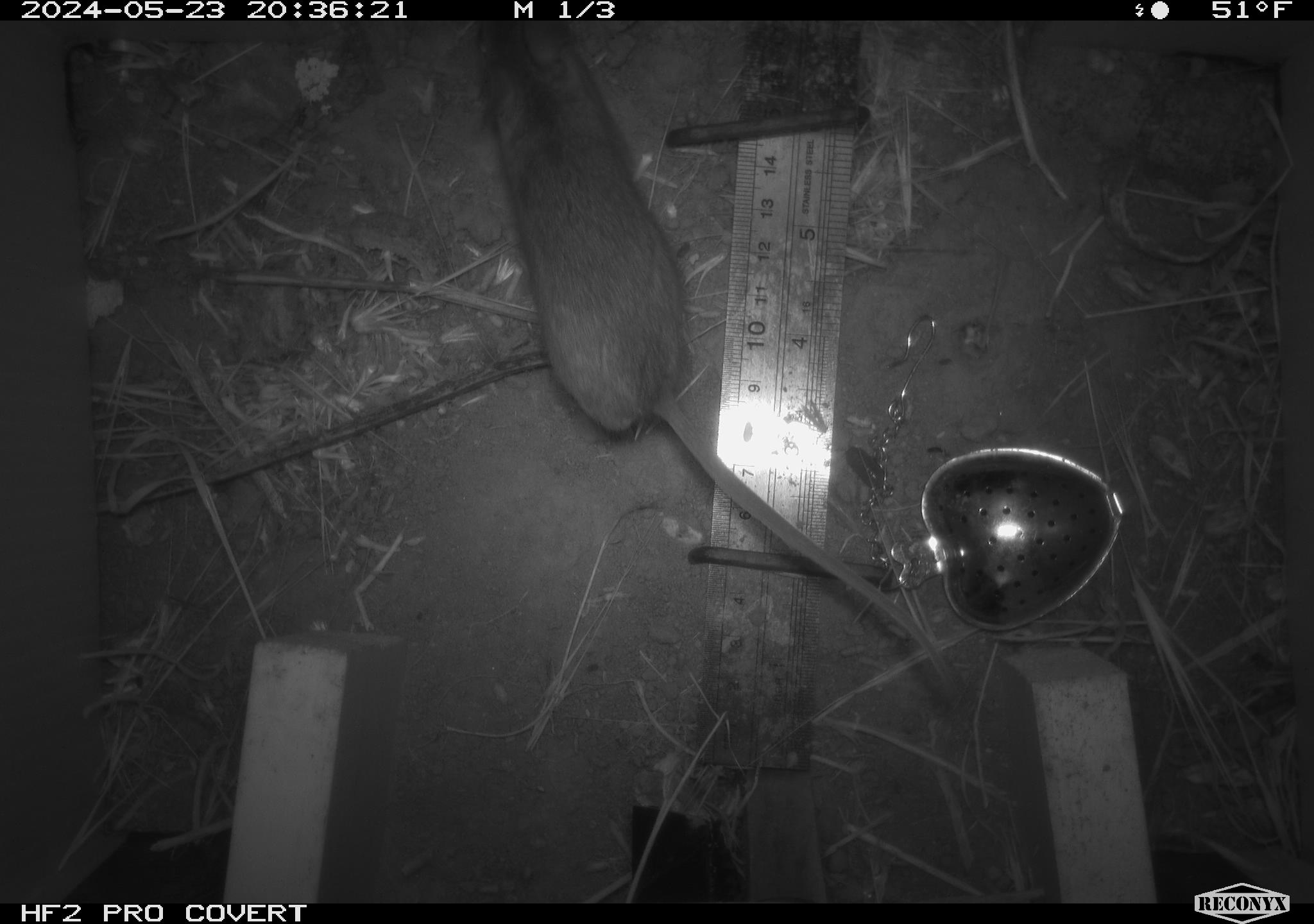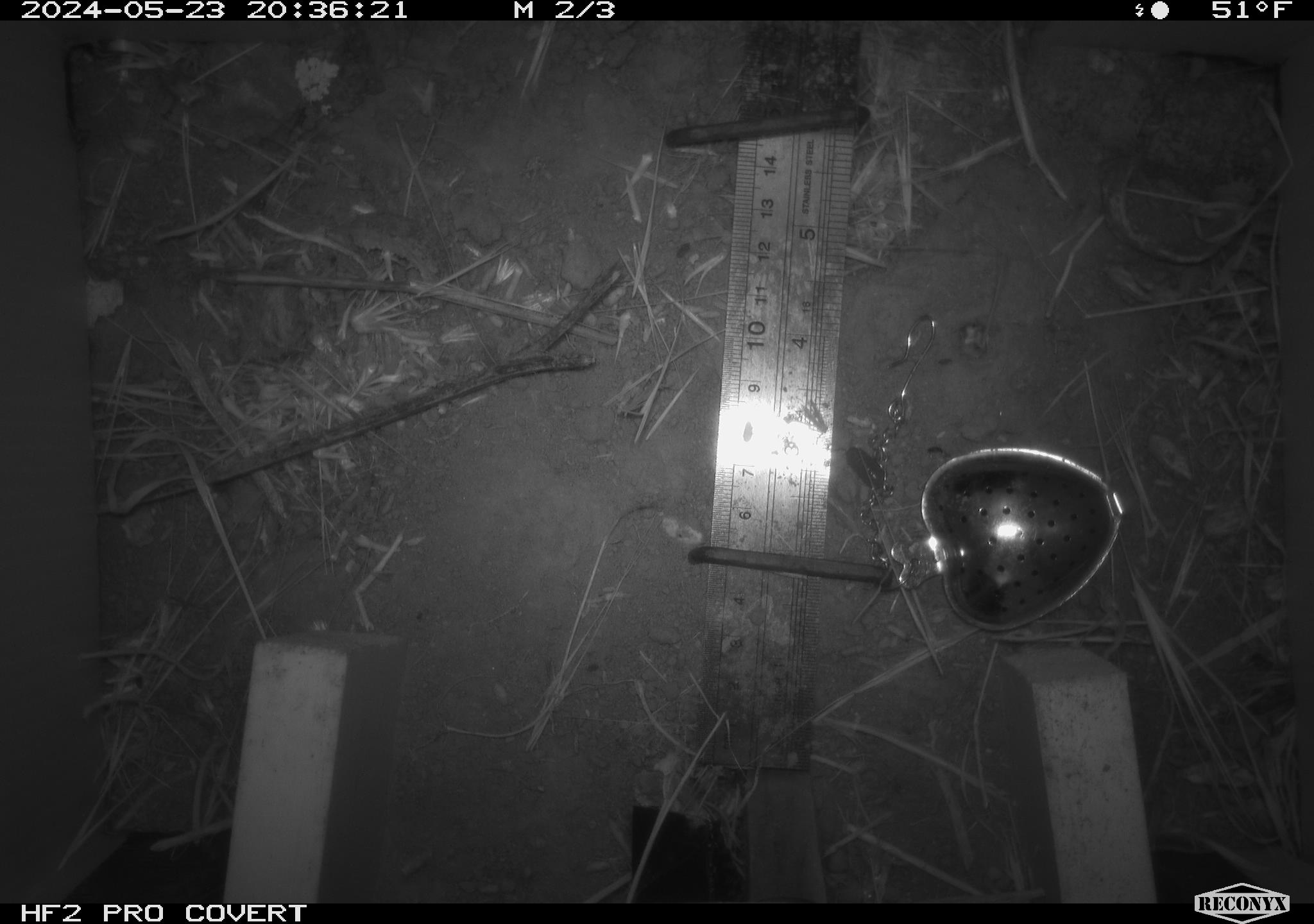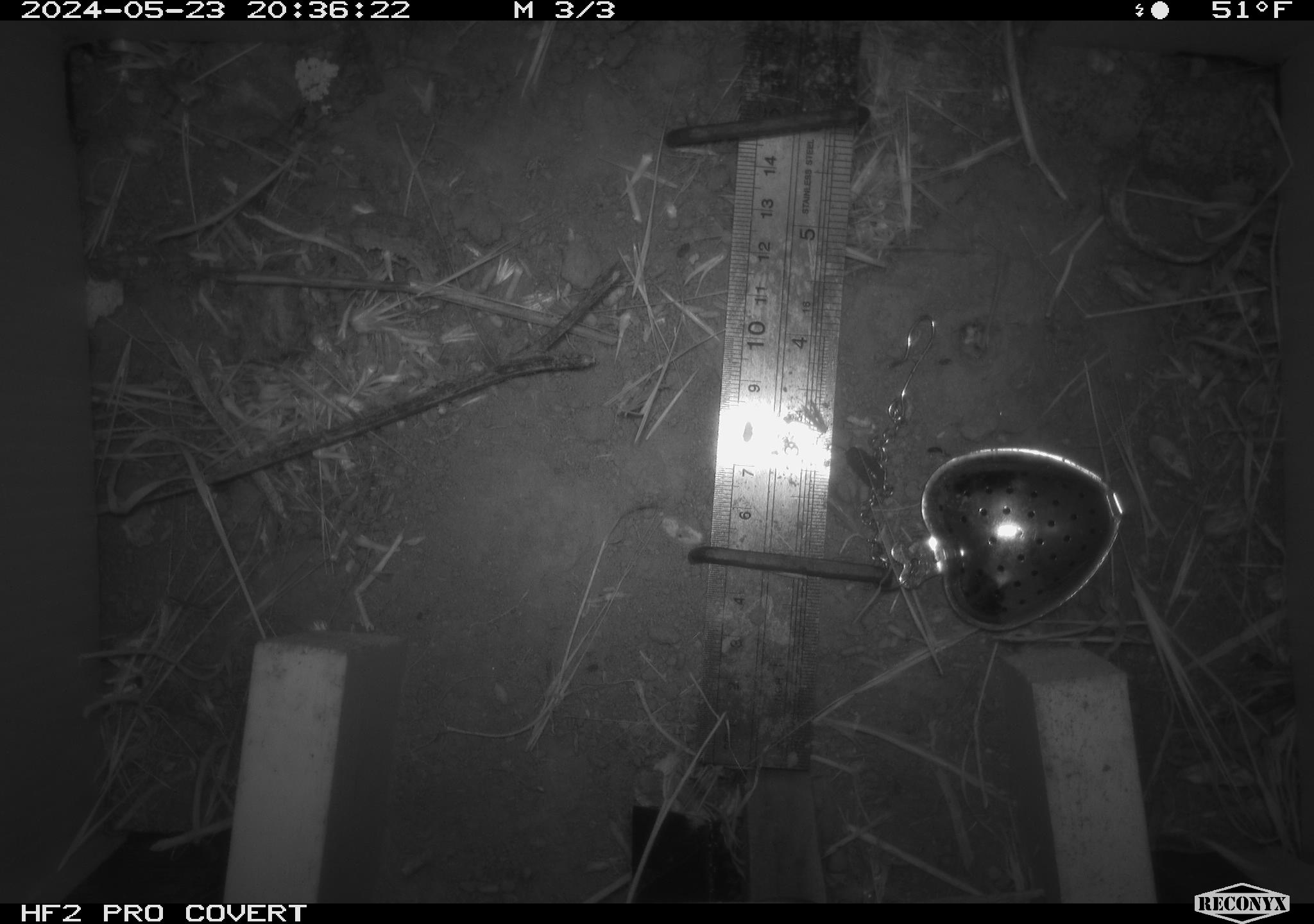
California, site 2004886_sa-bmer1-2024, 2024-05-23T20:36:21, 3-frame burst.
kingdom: Animalia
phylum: Chordata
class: Mammalia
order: Rodentia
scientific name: Rodentia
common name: mouse species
Mouse species (Rodentia).